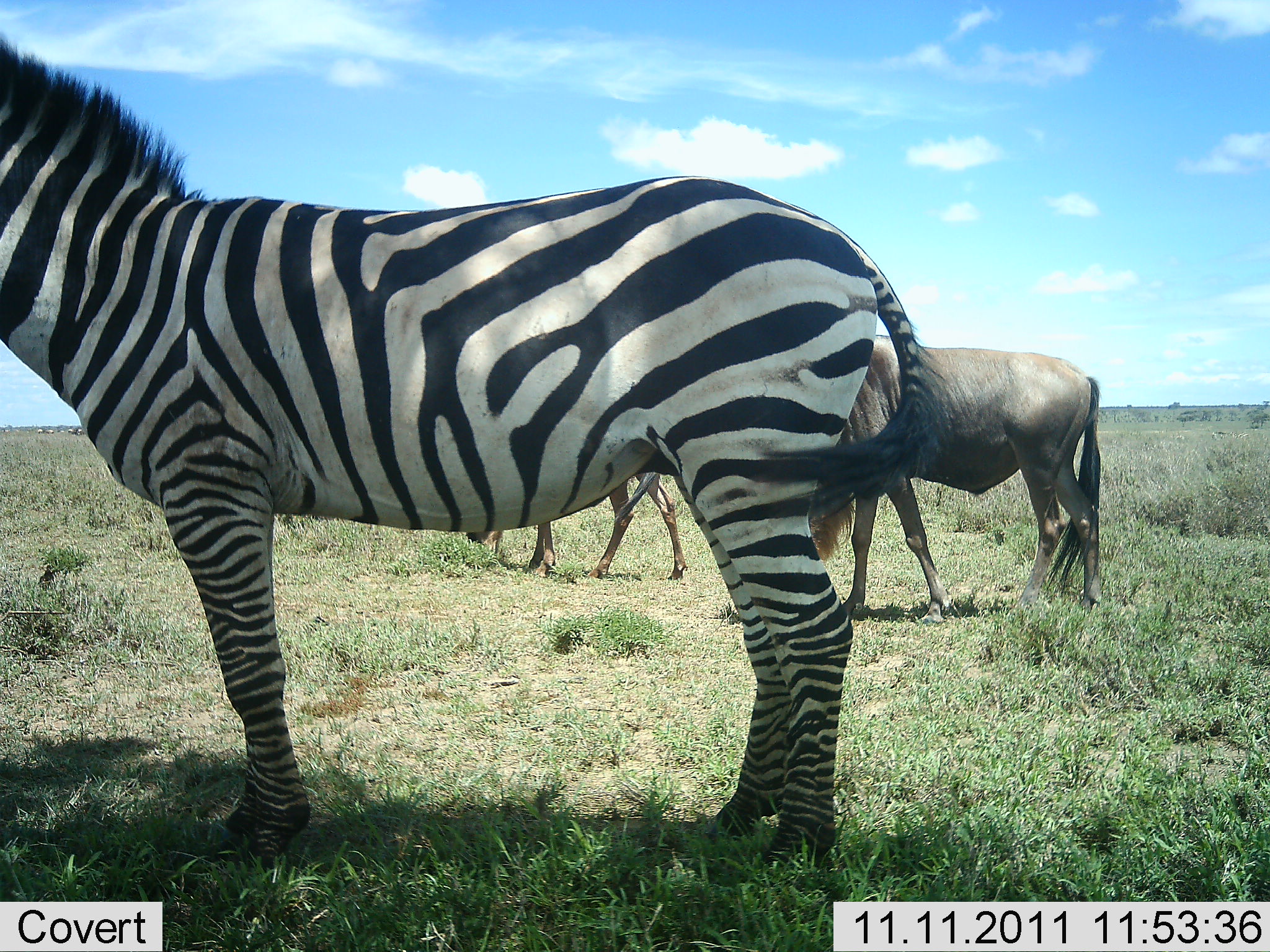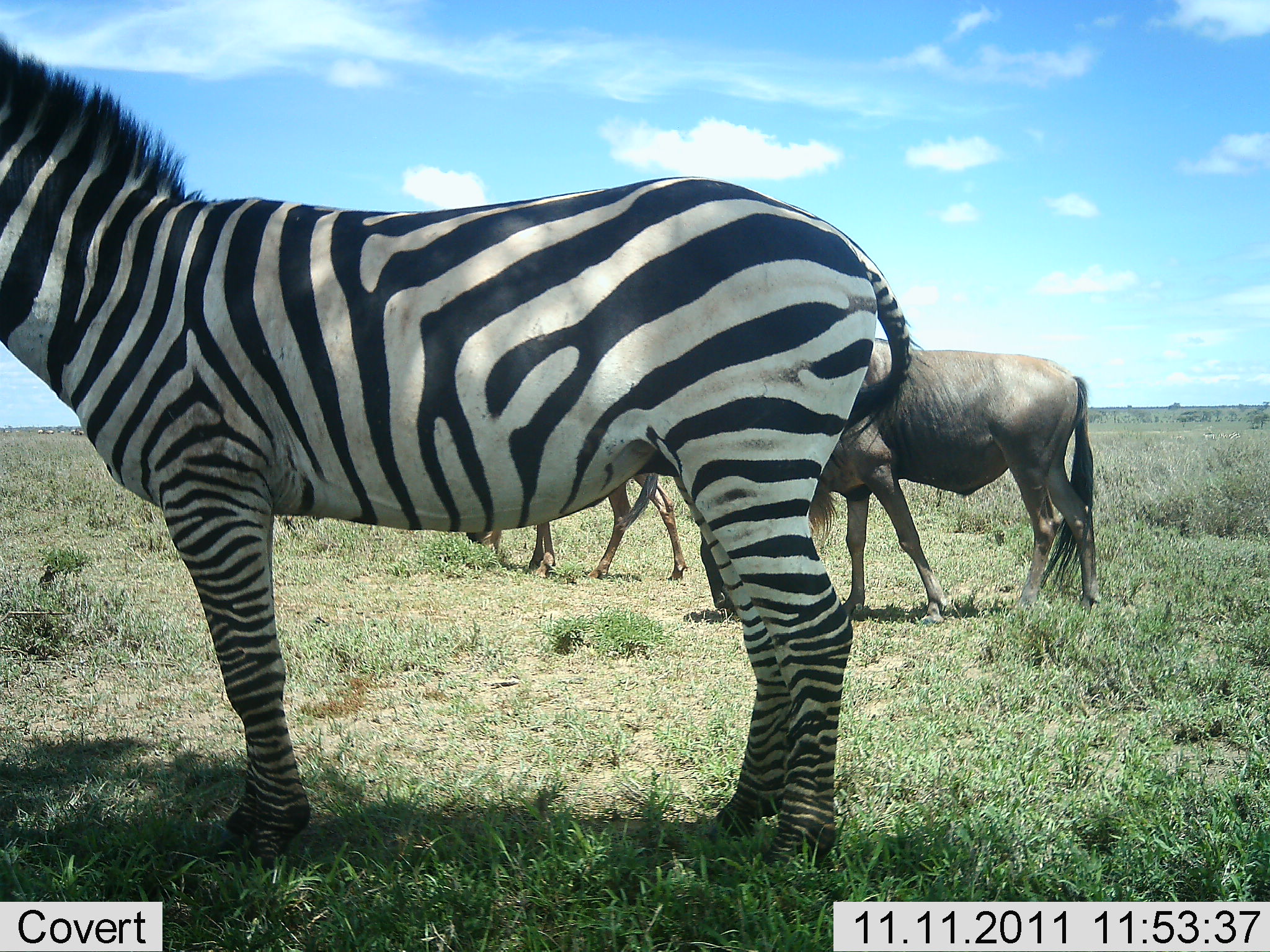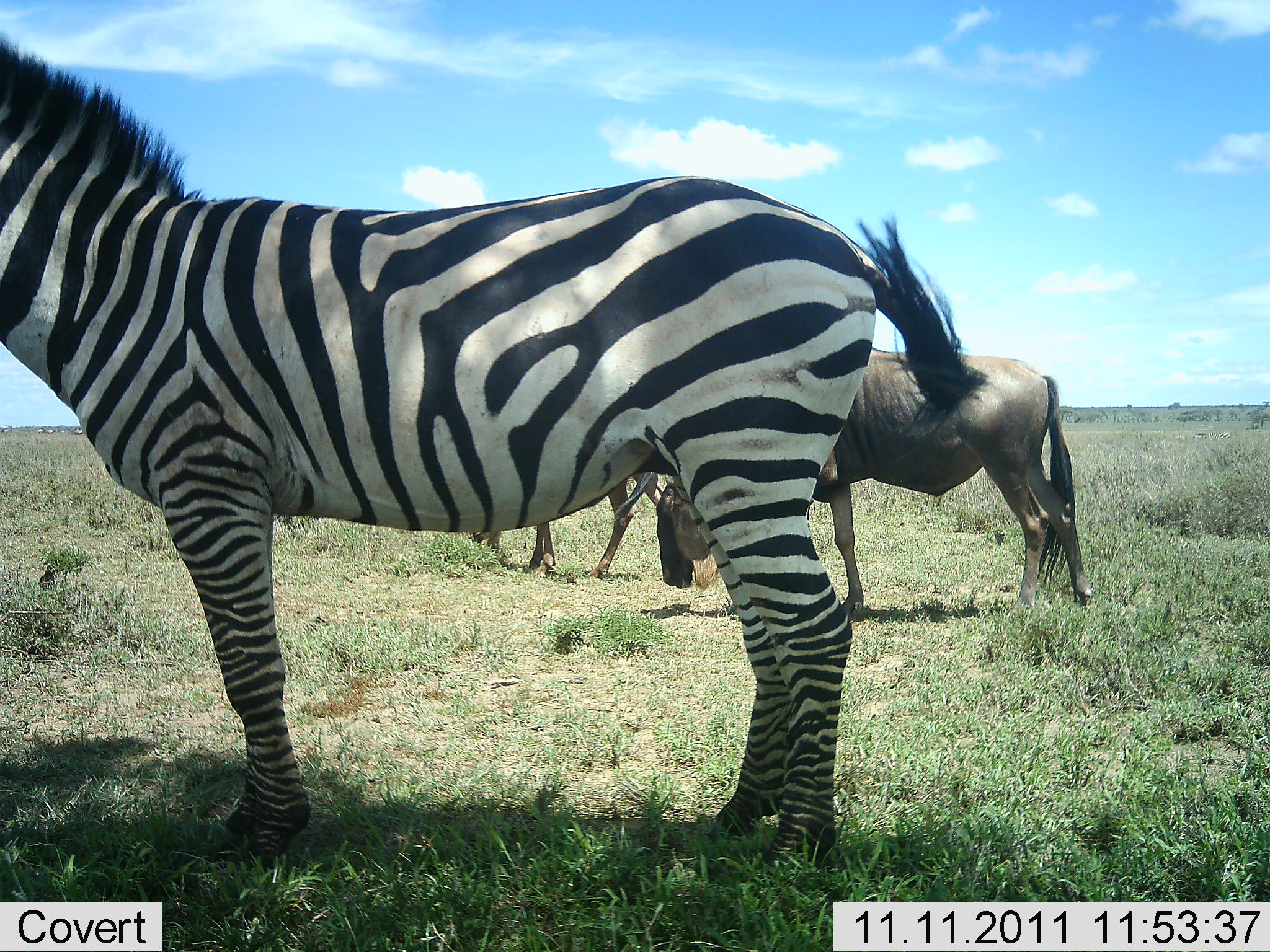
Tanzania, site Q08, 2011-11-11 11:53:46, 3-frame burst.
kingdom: Animalia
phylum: Chordata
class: Mammalia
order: Artiodactyla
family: Bovidae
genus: Connochaetes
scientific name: Connochaetes taurinus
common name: blue wildebeest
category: wildebeest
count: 2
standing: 67%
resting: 0%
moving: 0%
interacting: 0%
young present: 0%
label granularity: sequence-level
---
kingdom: Animalia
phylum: Chordata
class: Mammalia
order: Perissodactyla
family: Equidae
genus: Equus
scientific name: Equus quagga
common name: plains zebra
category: zebra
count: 1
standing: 100%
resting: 0%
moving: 0%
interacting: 0%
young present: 0%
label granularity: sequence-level